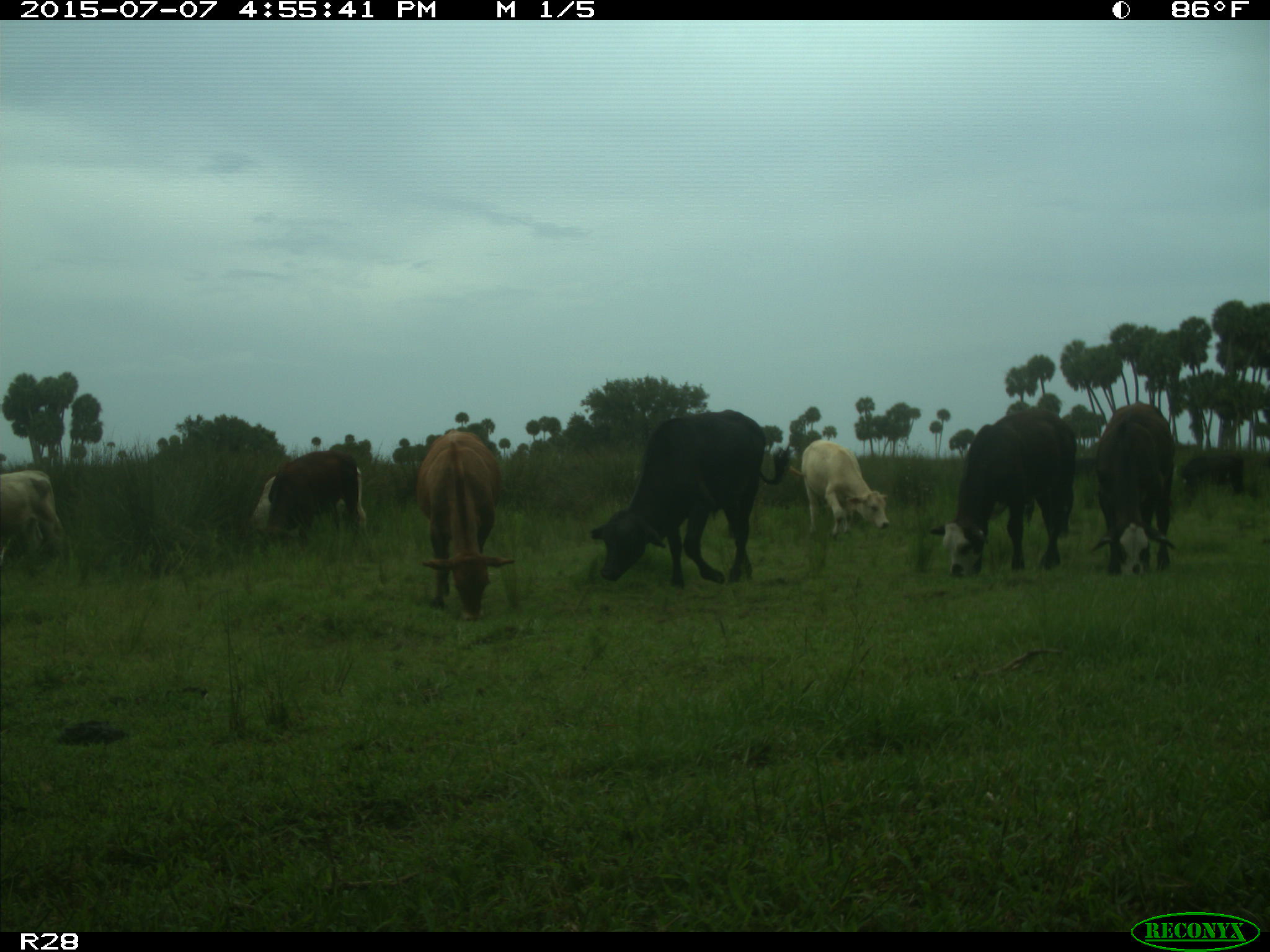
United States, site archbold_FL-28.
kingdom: Animalia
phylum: Chordata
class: Mammalia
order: Artiodactyla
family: Bovidae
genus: Bos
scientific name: Bos taurus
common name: domestic cow